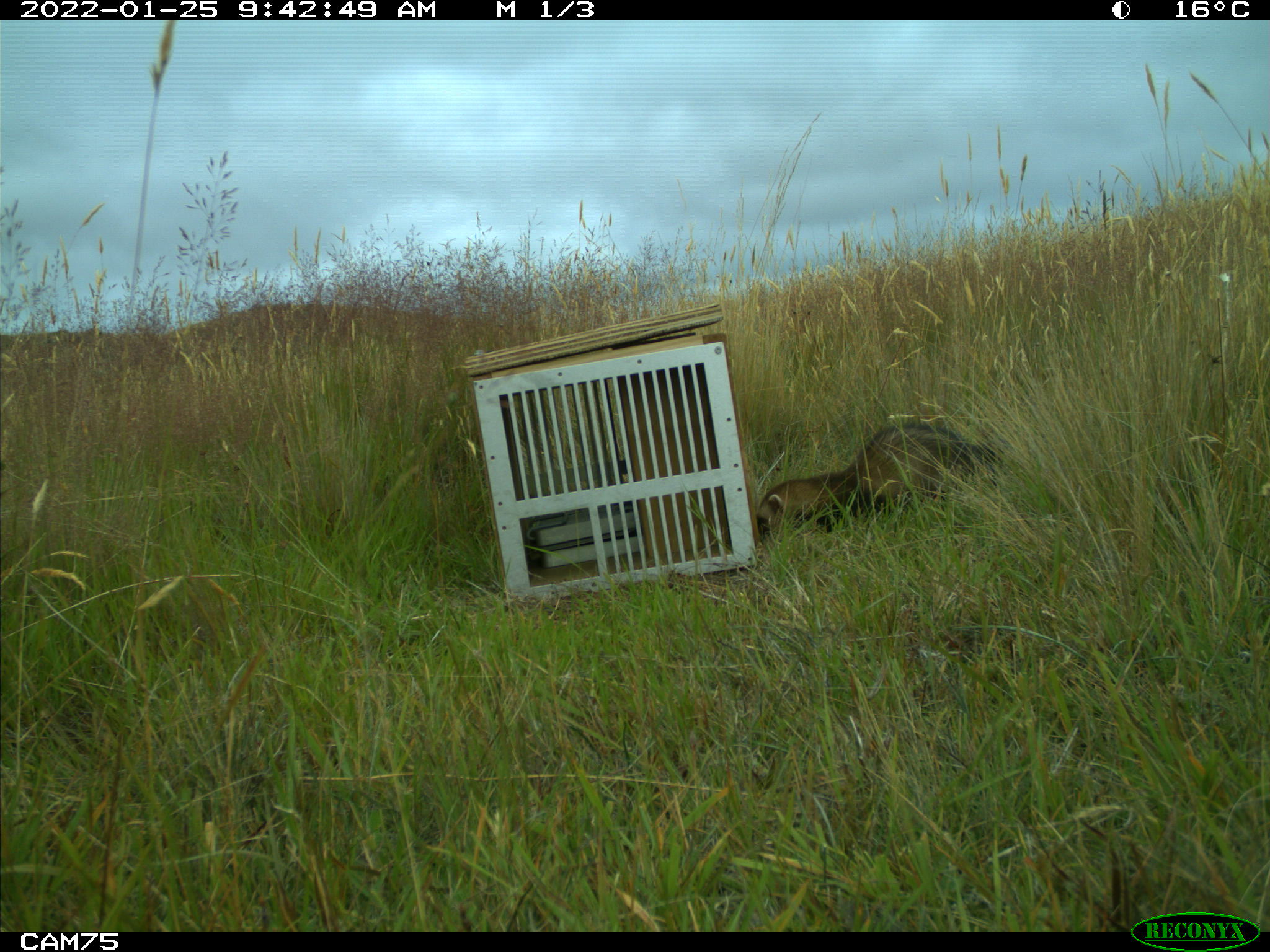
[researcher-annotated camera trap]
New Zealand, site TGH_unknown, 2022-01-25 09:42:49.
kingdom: Animalia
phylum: Chordata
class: Mammalia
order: Carnivora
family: Mustelidae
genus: Mustela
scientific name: Mustela furo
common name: ferret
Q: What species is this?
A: Ferret (Mustela furo).